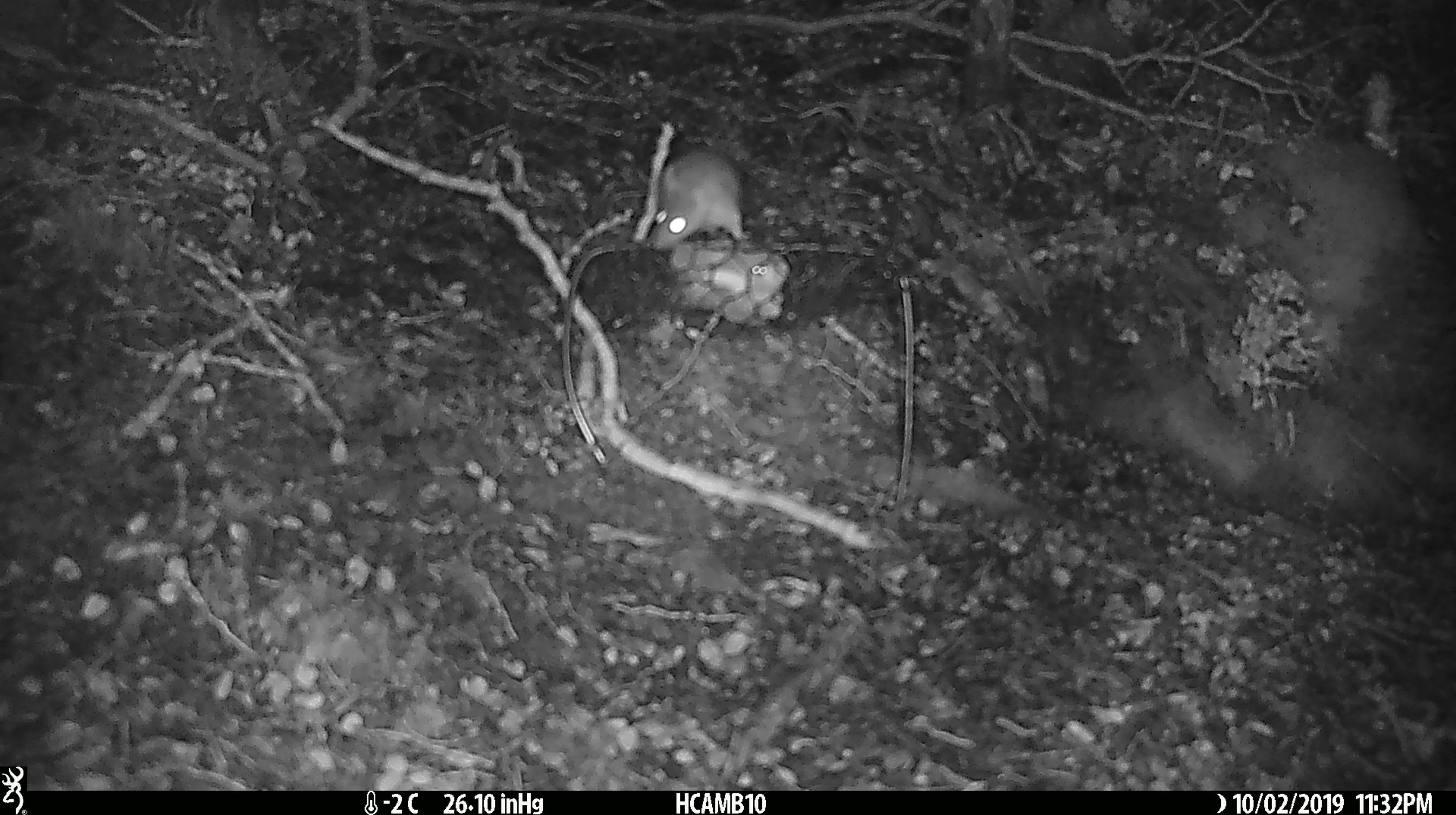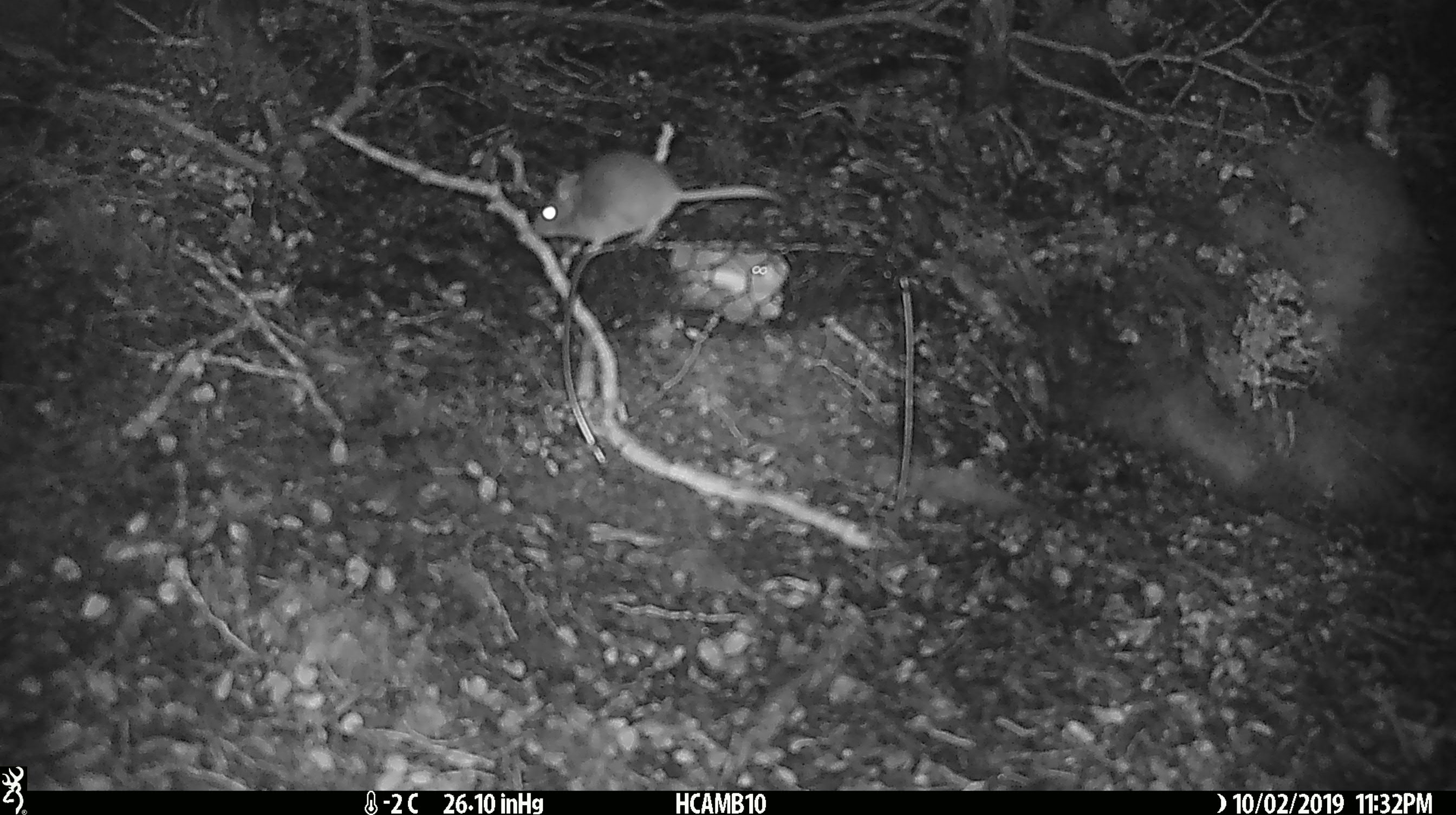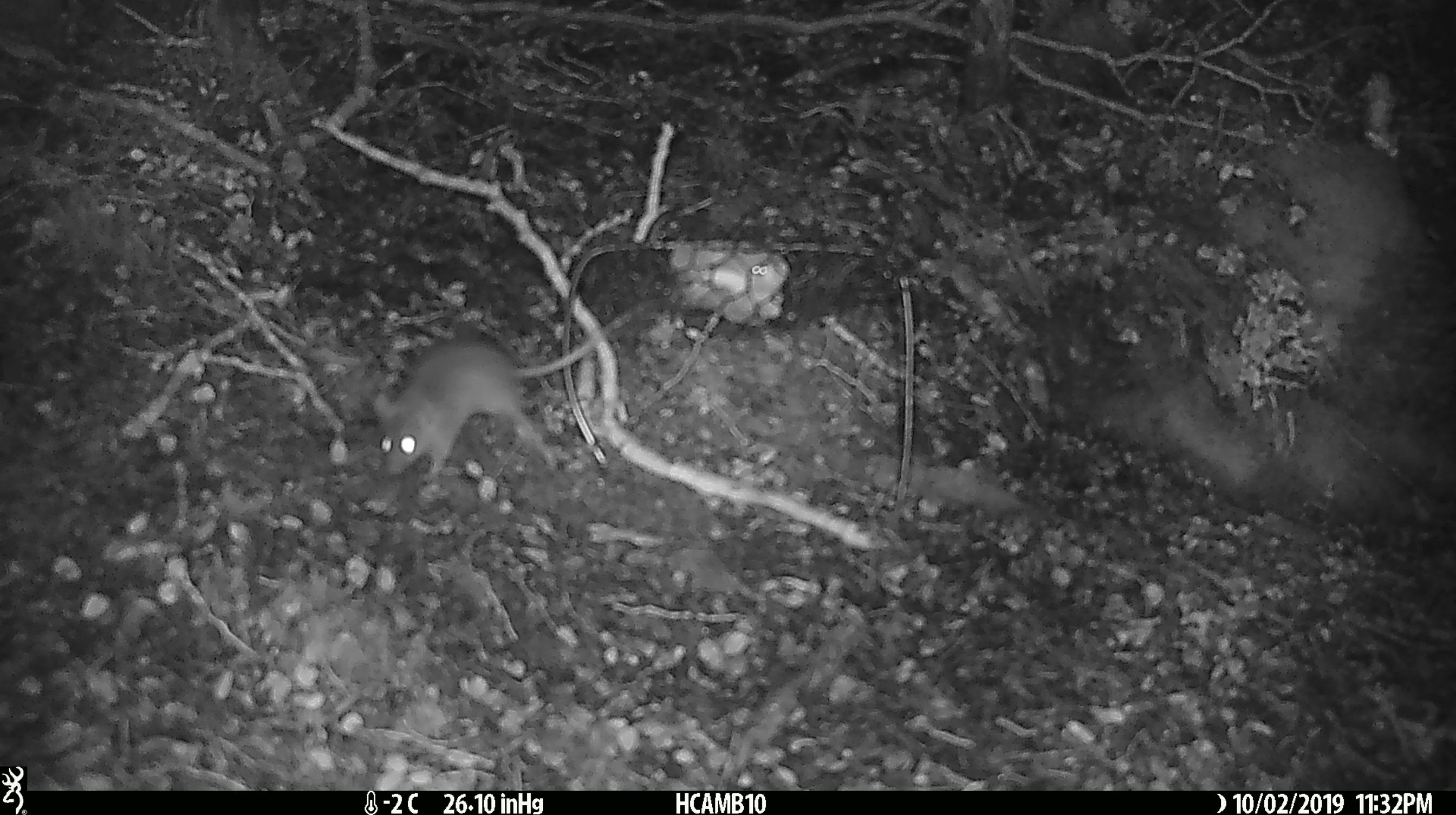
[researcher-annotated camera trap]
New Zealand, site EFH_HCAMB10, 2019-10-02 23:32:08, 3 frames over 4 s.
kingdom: Animalia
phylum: Chordata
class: Mammalia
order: Rodentia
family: Muridae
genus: Mus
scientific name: Mus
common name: mouse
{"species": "mouse (Mus)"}